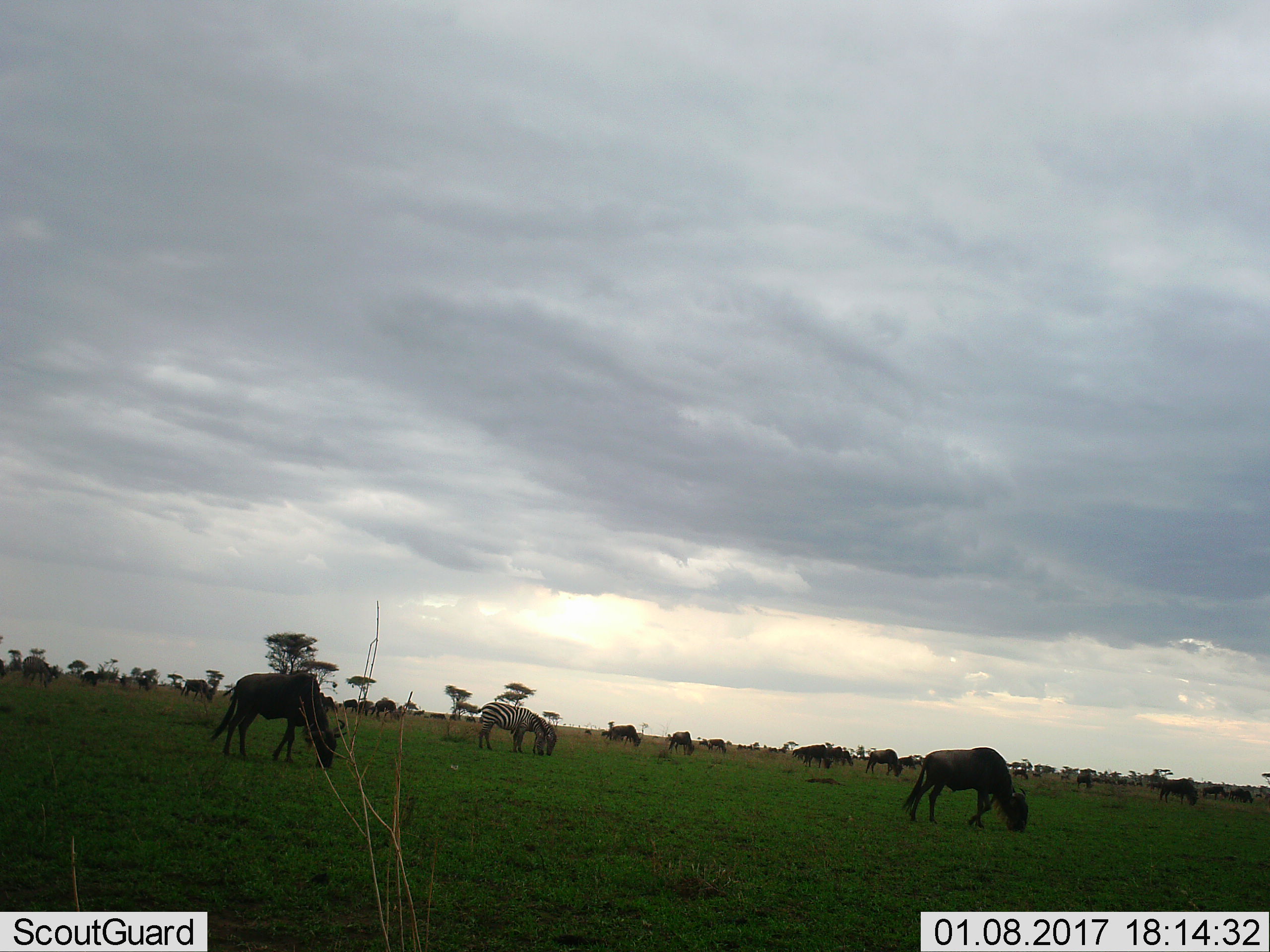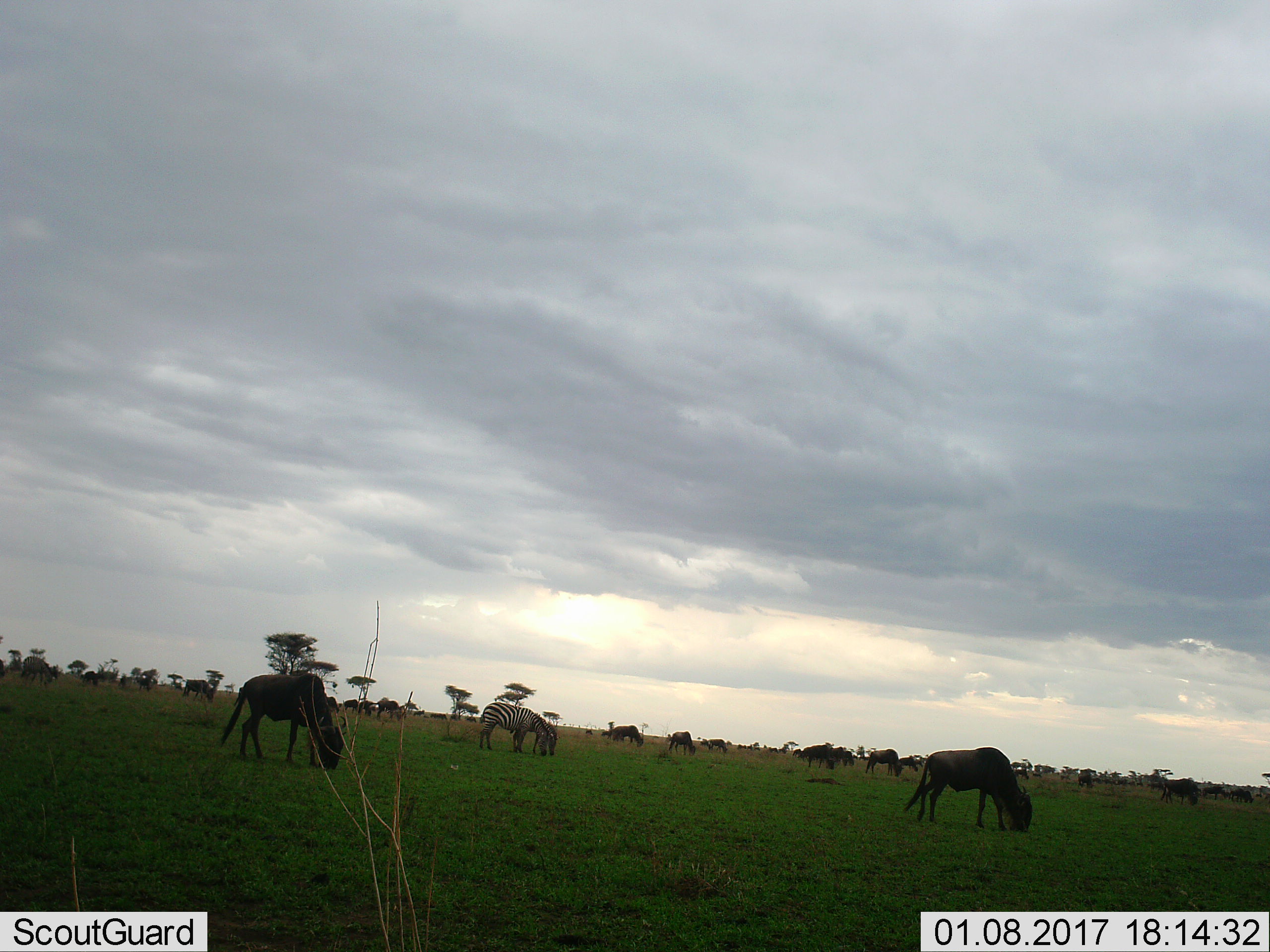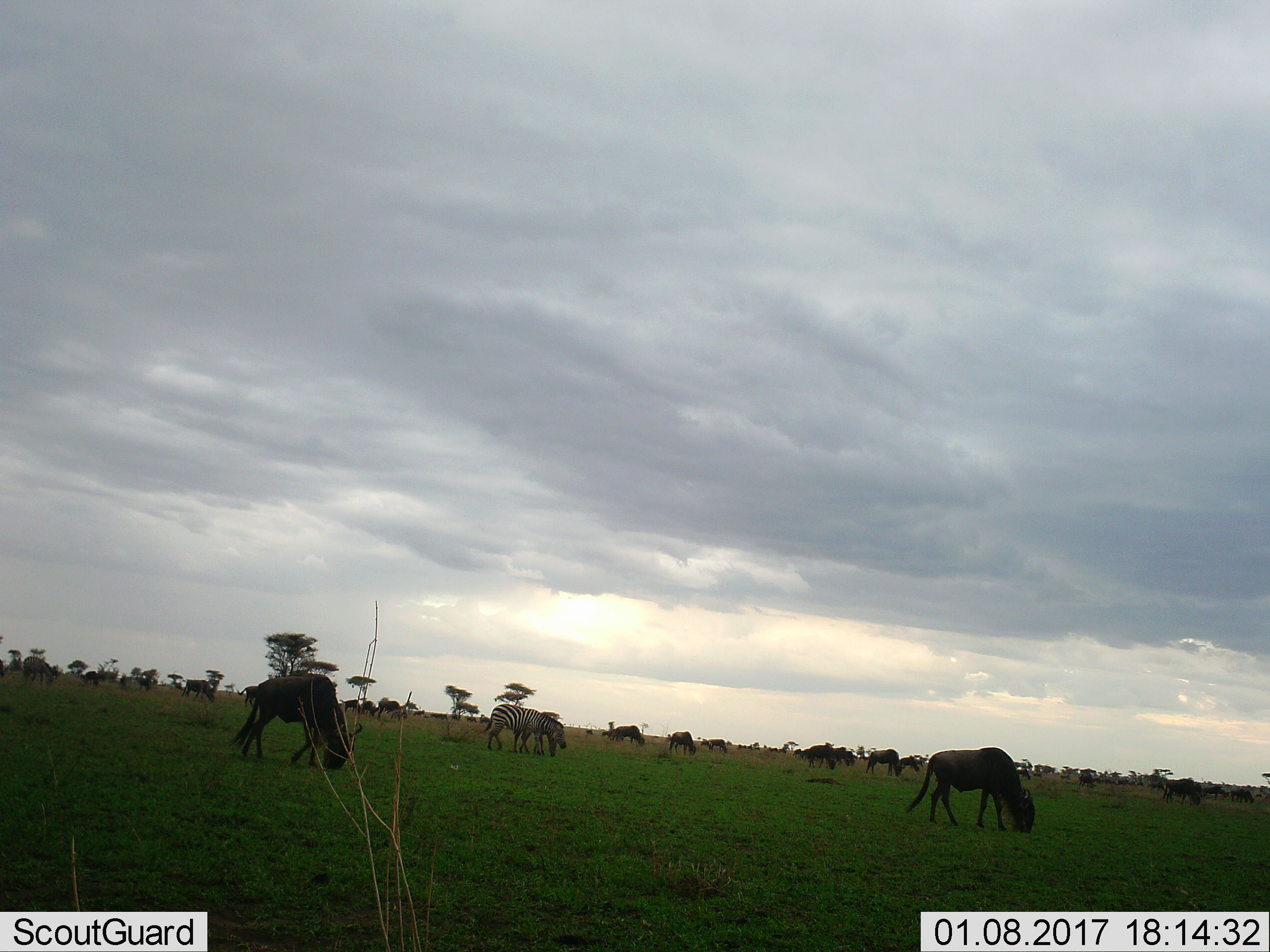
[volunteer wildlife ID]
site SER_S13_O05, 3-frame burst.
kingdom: Animalia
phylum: Chordata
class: Mammalia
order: Artiodactyla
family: Bovidae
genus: Connochaetes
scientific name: Connochaetes taurinus taurinus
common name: blue wildebeest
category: wildebeestblue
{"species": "wildebeestblue (blue wildebeest) (Connochaetes taurinus taurinus)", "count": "11-50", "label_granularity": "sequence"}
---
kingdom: Animalia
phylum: Chordata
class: Mammalia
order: Perissodactyla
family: Equidae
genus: Equus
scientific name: Equus quagga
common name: plains zebra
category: zebraplains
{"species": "zebraplains (plains zebra) (Equus quagga)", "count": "2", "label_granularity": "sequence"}